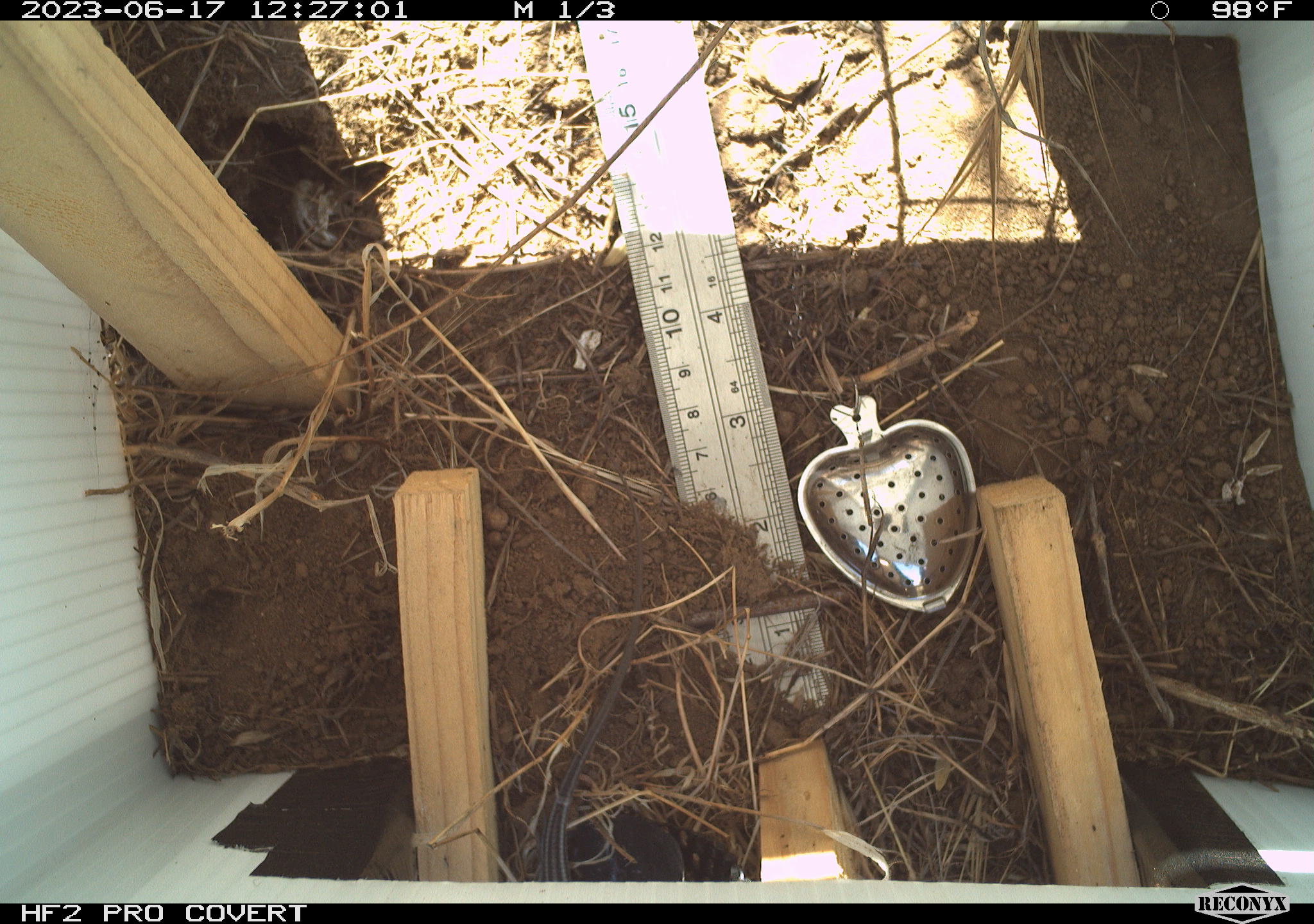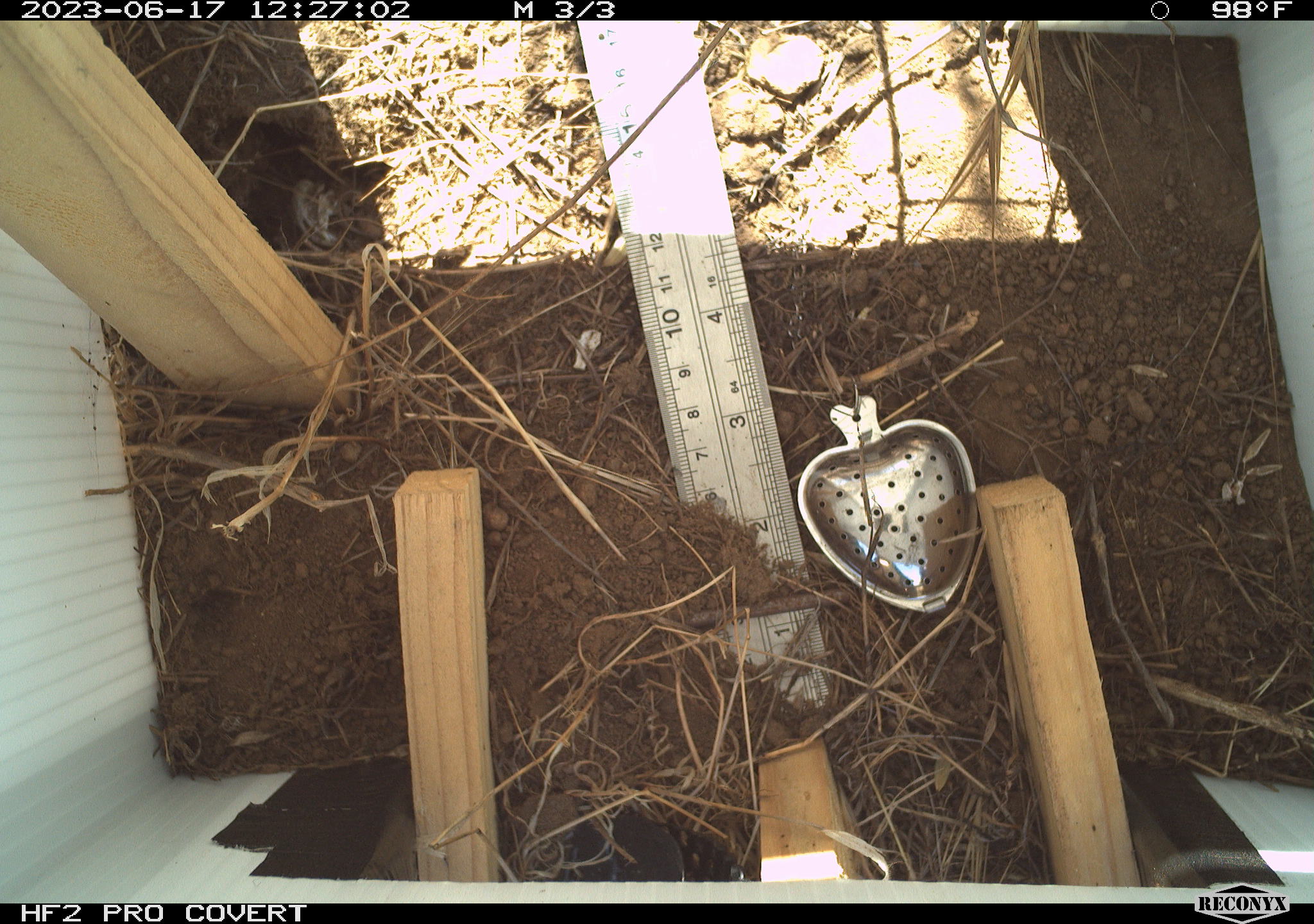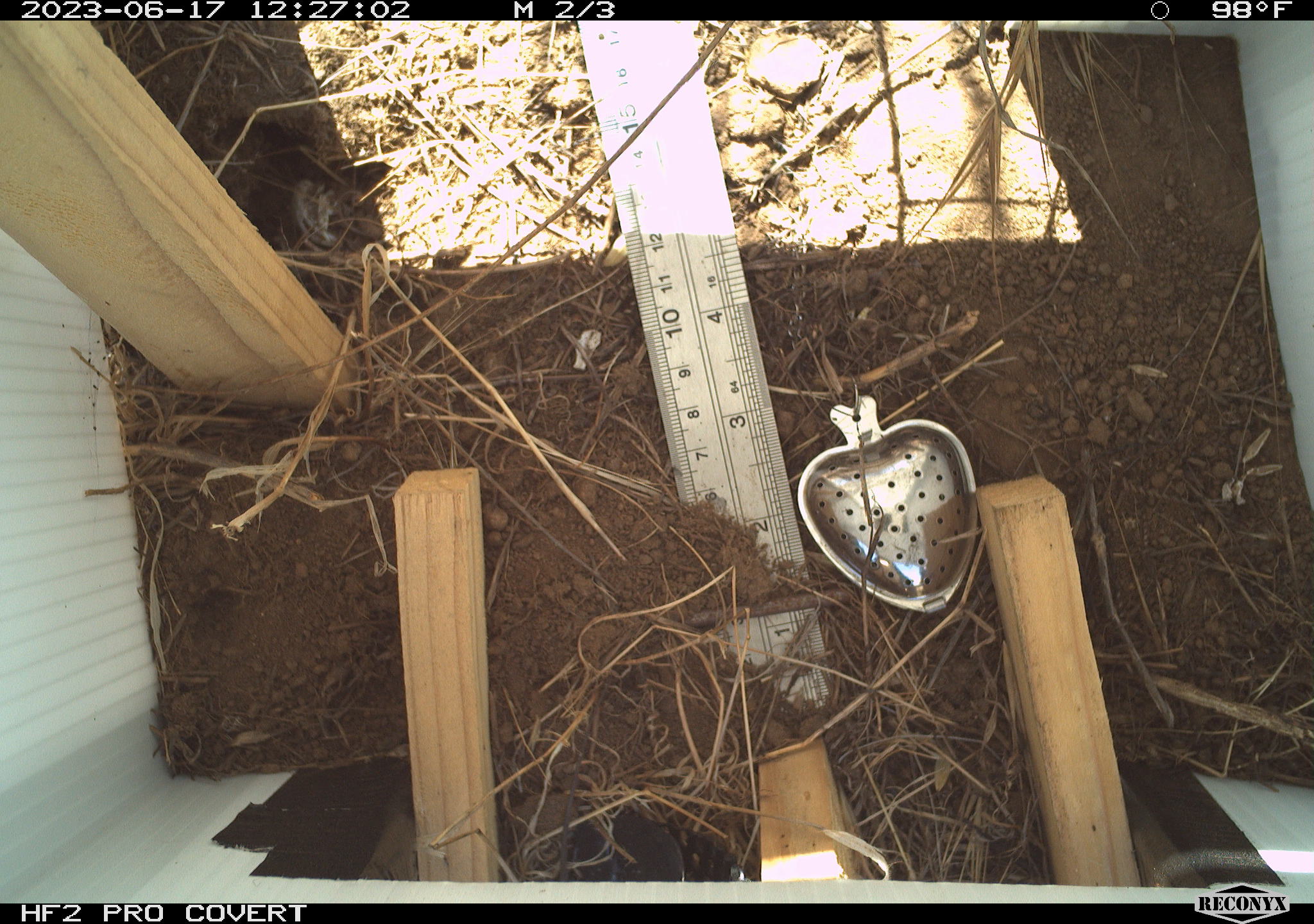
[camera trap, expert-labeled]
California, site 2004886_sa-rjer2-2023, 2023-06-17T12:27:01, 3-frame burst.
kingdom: Animalia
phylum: Chordata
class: Reptilia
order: Squamata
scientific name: Squamata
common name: lizards and snakes